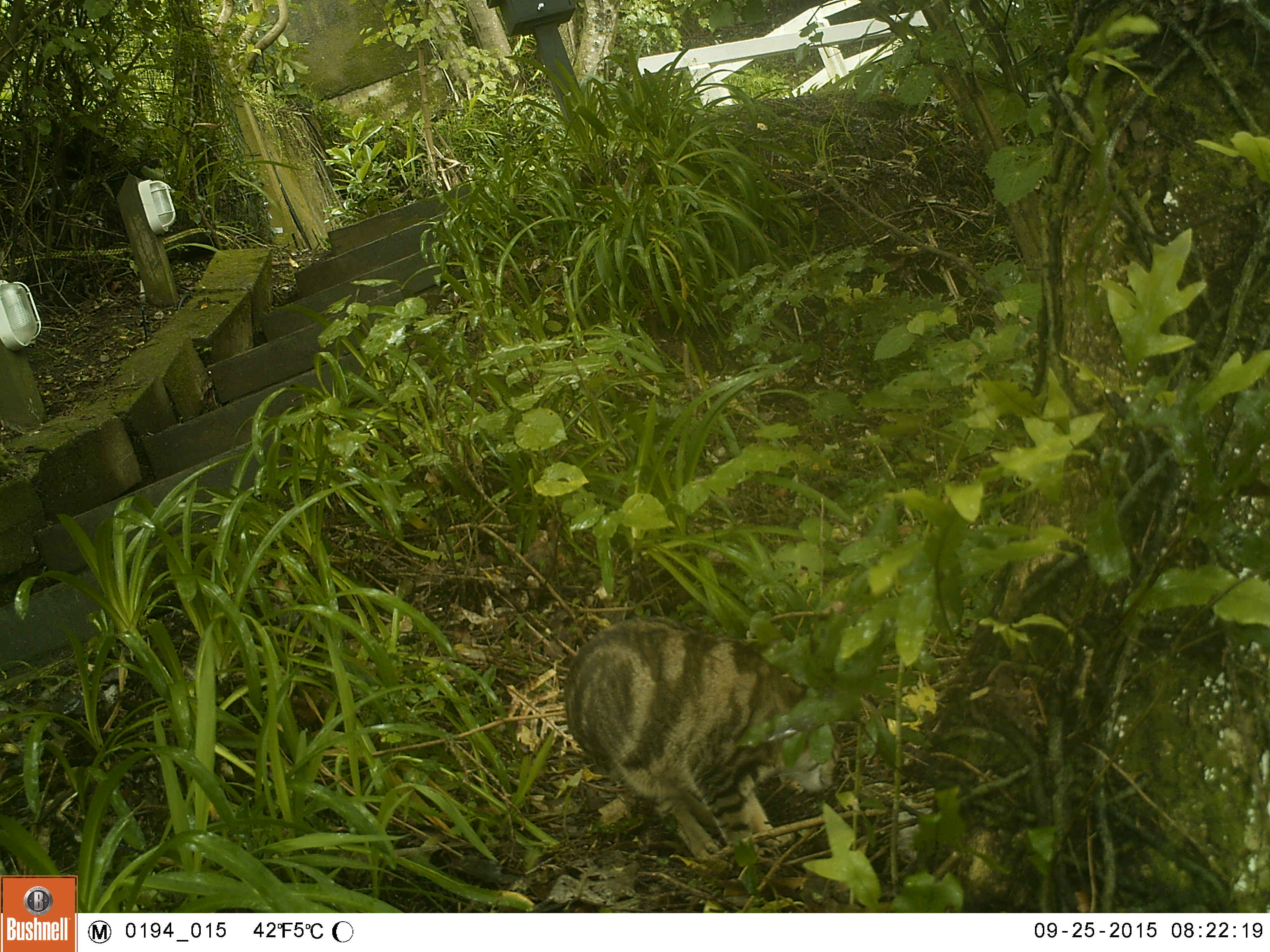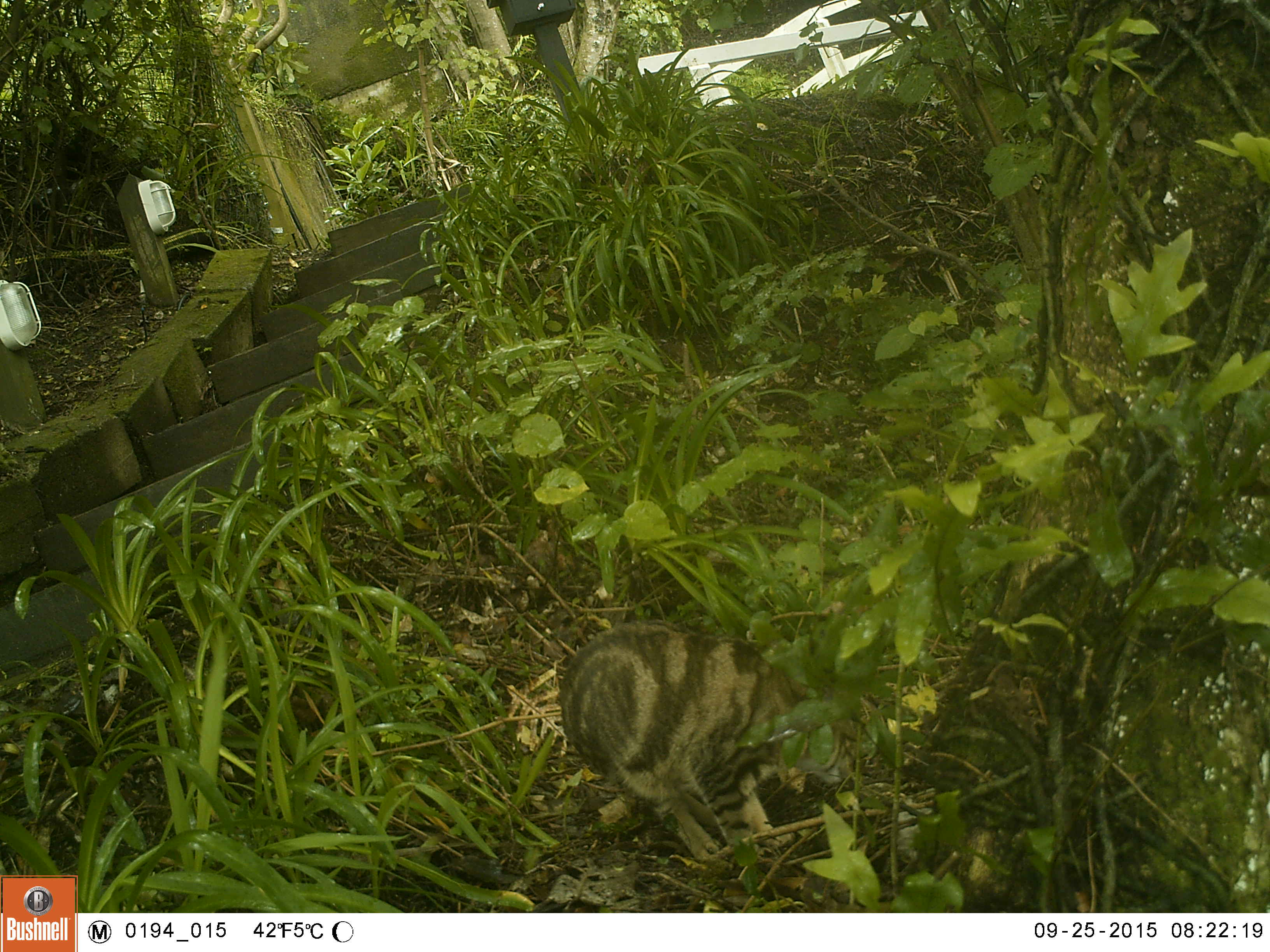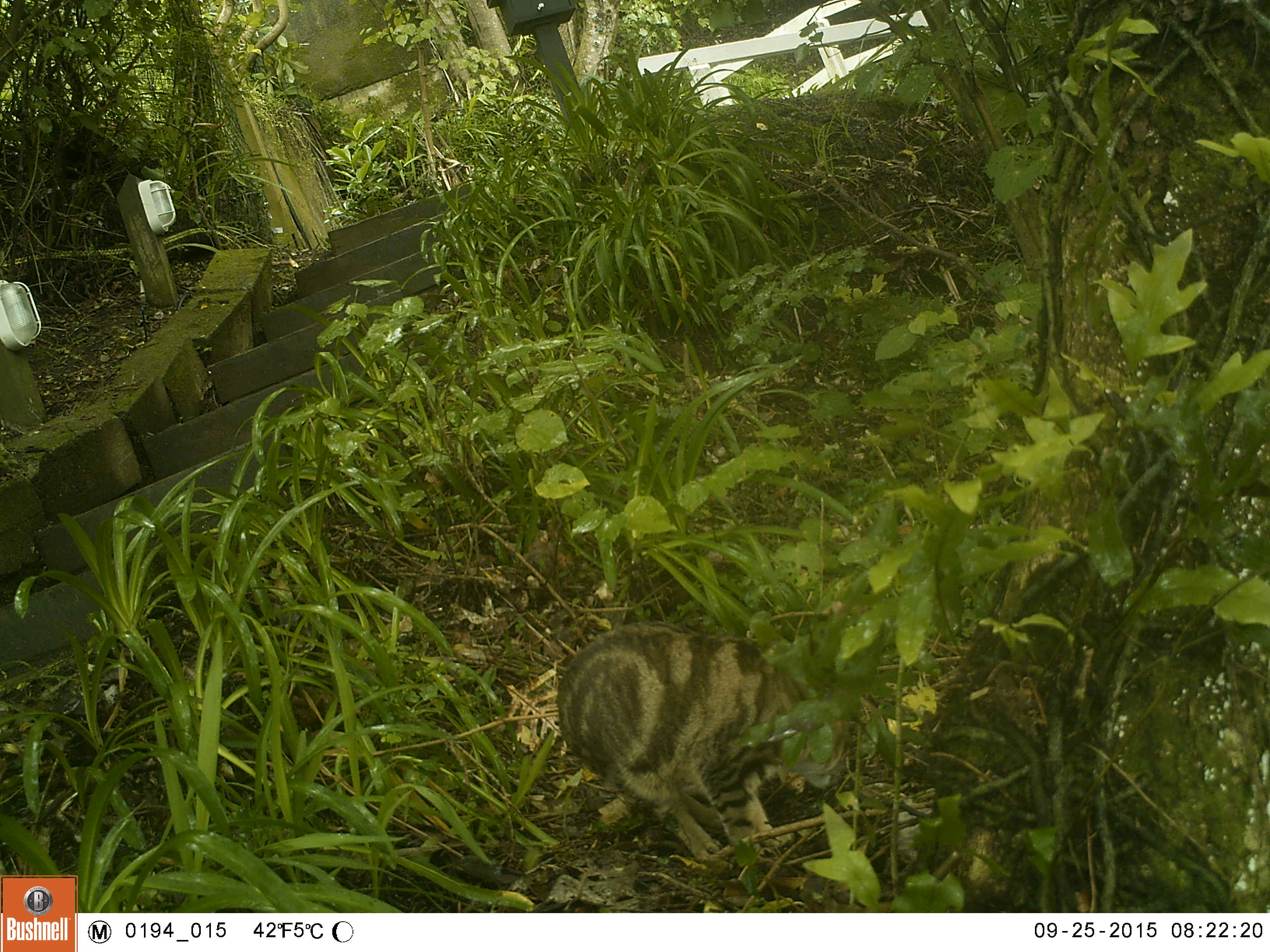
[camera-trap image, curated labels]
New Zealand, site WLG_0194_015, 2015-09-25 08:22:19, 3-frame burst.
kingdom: Animalia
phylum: Chordata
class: Mammalia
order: Carnivora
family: Felidae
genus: Felis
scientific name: Felis catus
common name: domestic cat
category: cat